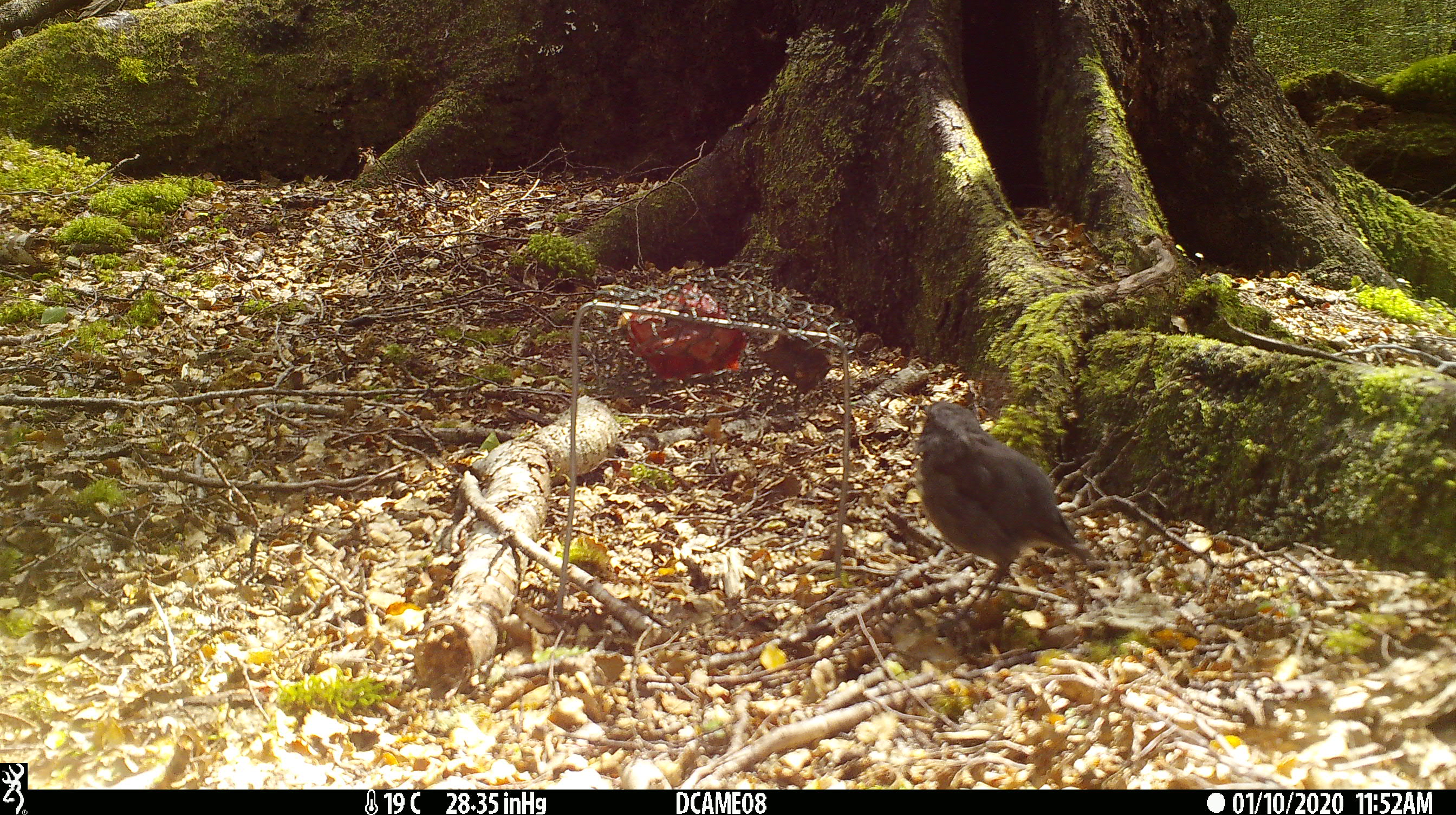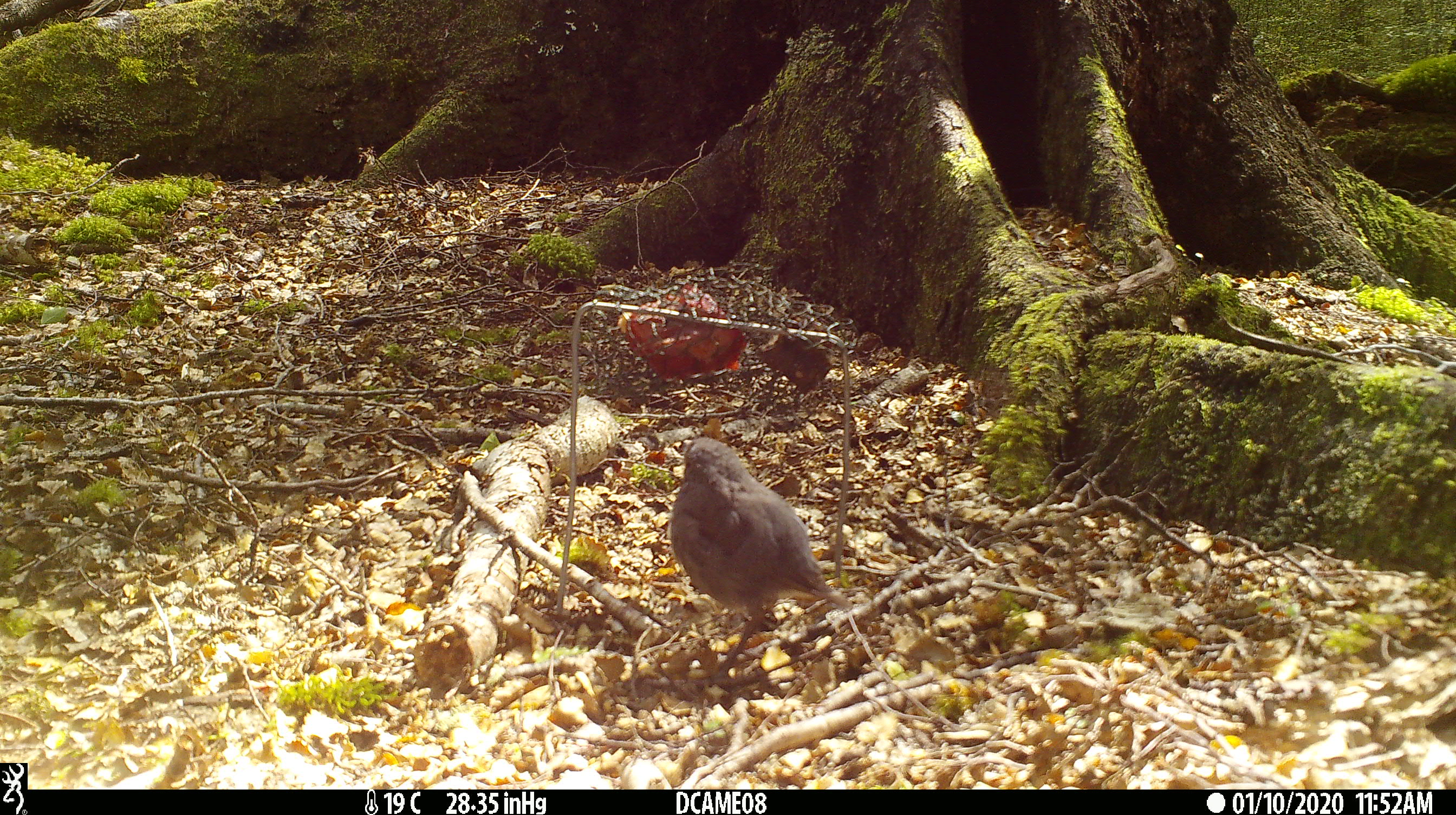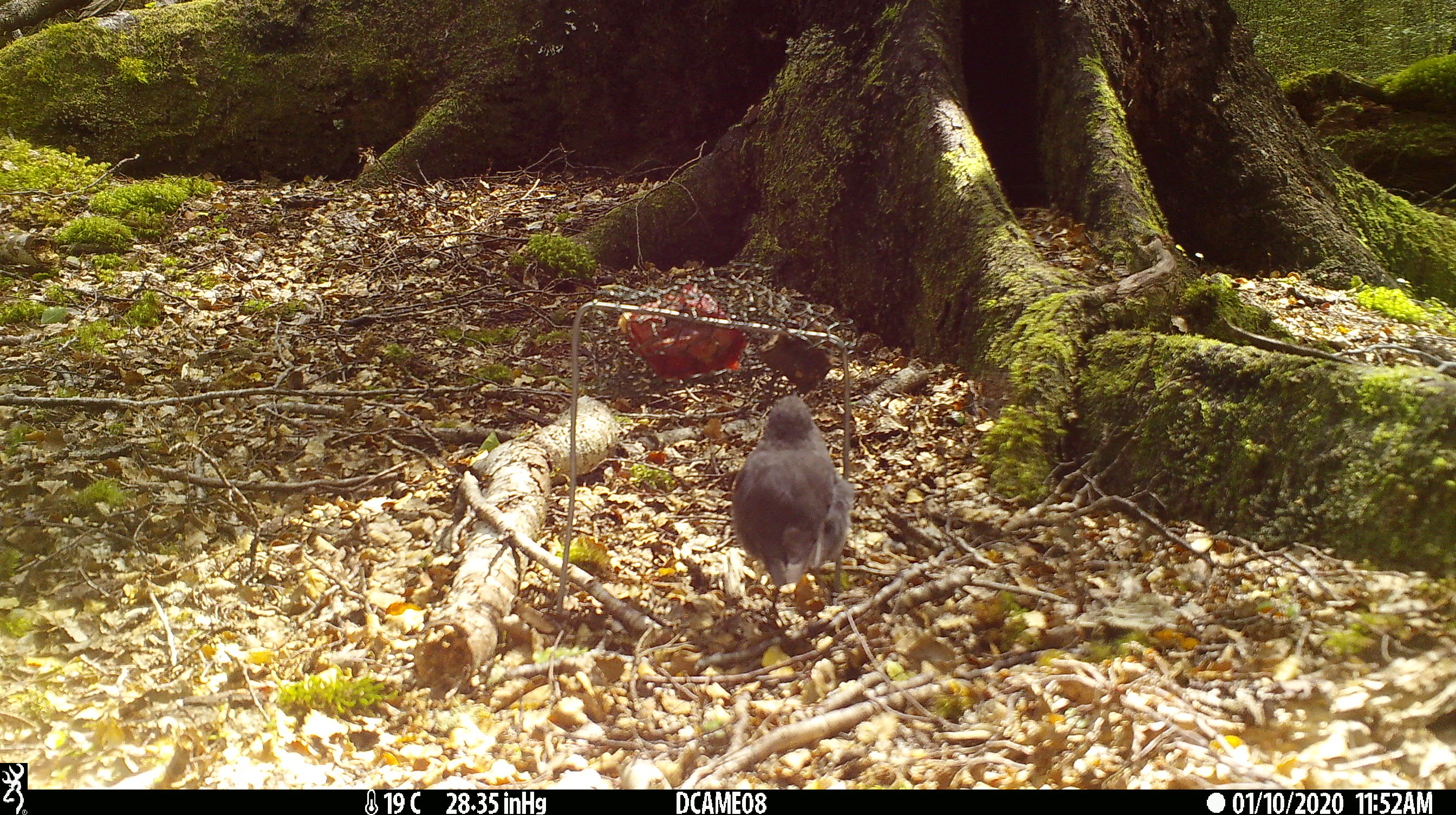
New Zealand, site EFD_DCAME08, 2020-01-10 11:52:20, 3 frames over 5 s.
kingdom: Animalia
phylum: Chordata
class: Aves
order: Passeriformes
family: Petroicidae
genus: Petroica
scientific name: Petroica australis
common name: new zealand robin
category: robin